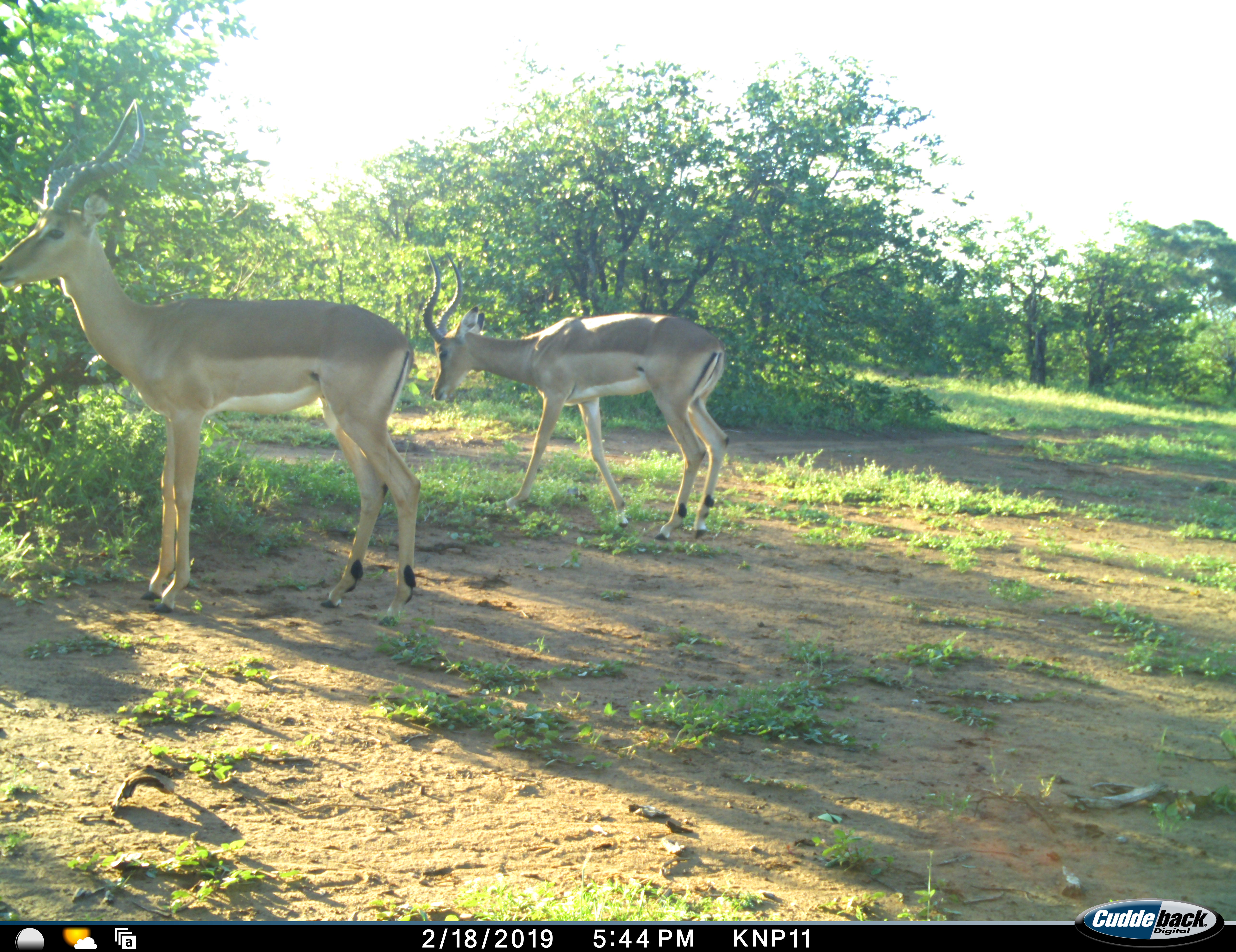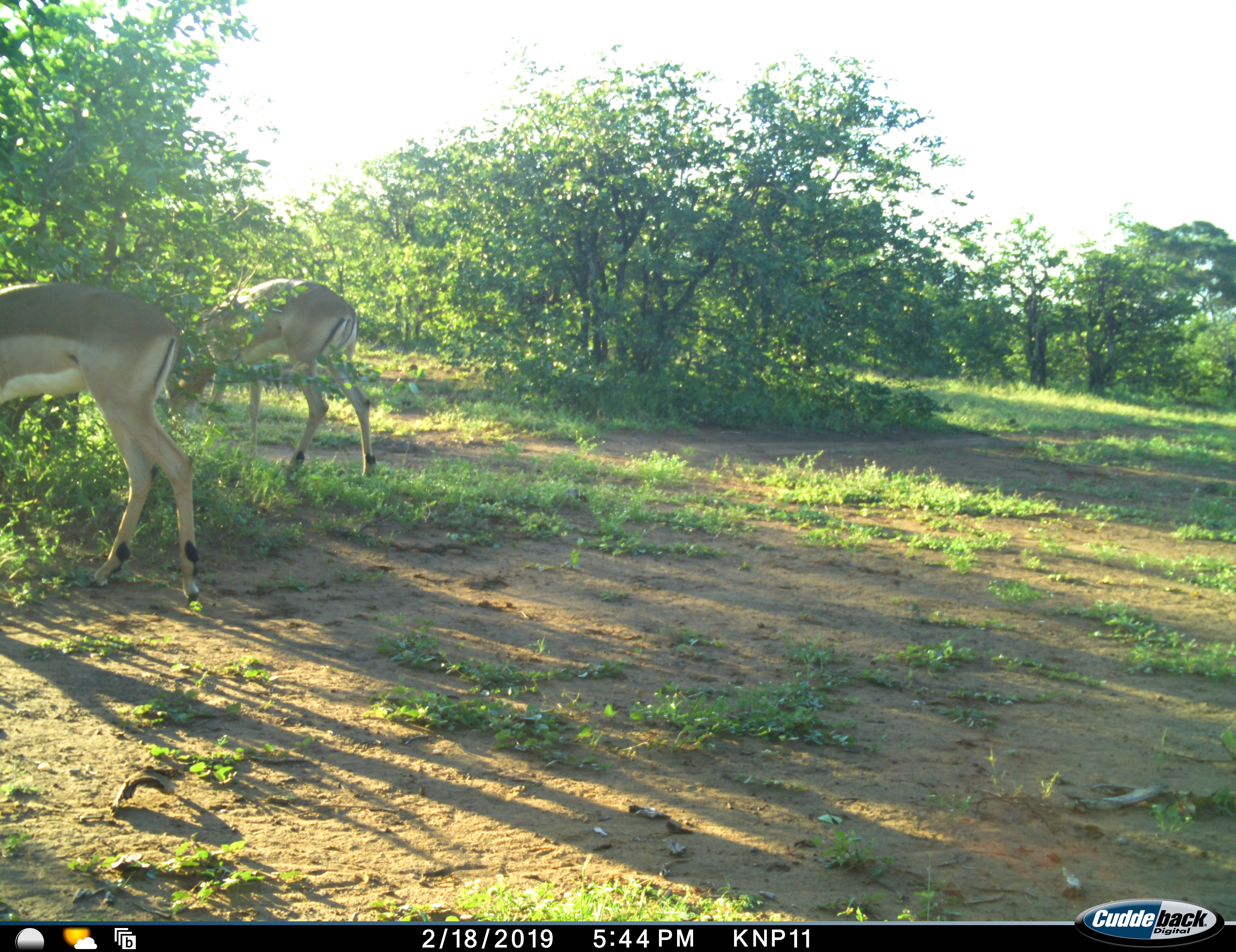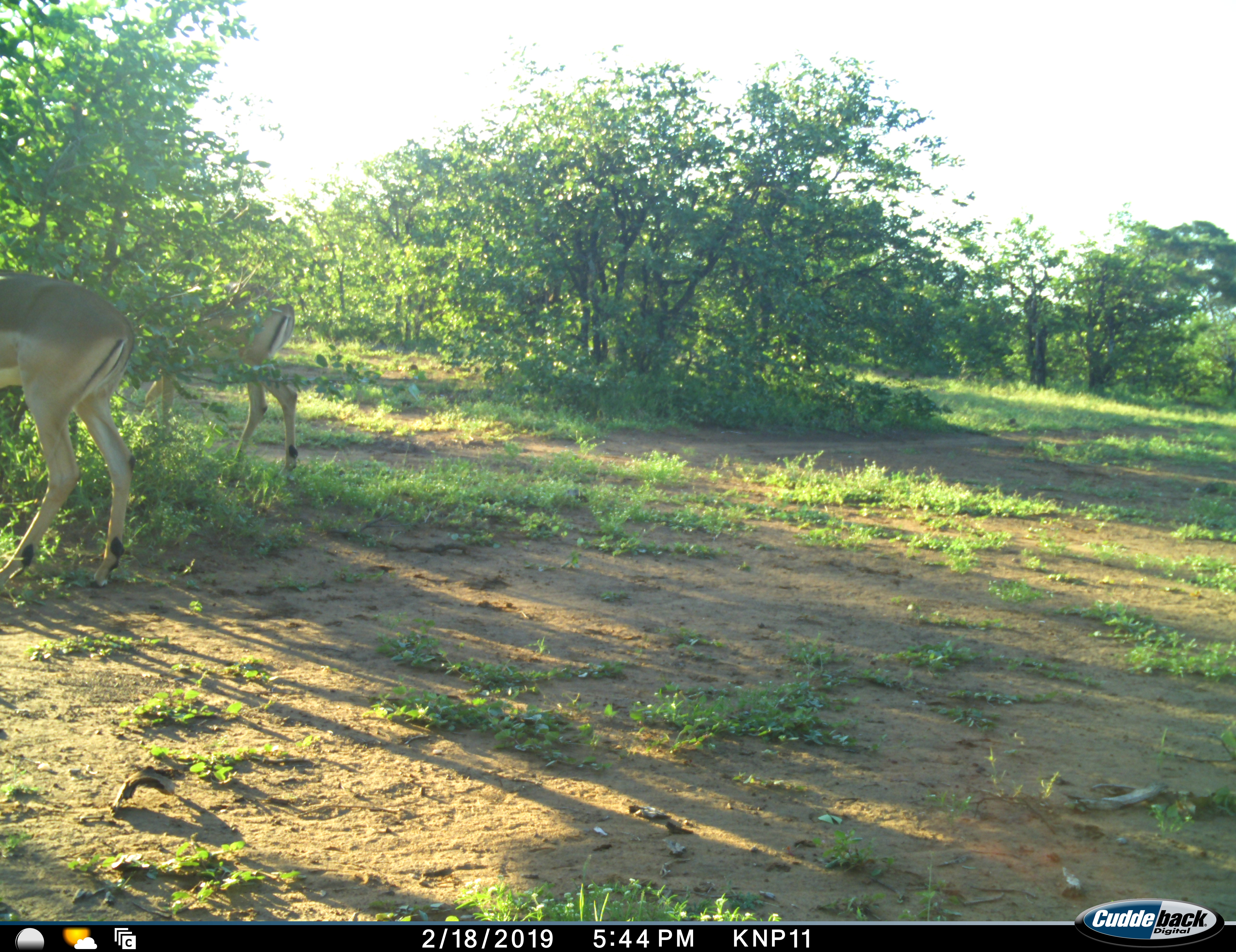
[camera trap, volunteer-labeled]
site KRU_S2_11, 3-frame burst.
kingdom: Animalia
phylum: Chordata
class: Mammalia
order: Artiodactyla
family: Bovidae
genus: Aepyceros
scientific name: Aepyceros melampus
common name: impala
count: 2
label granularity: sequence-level